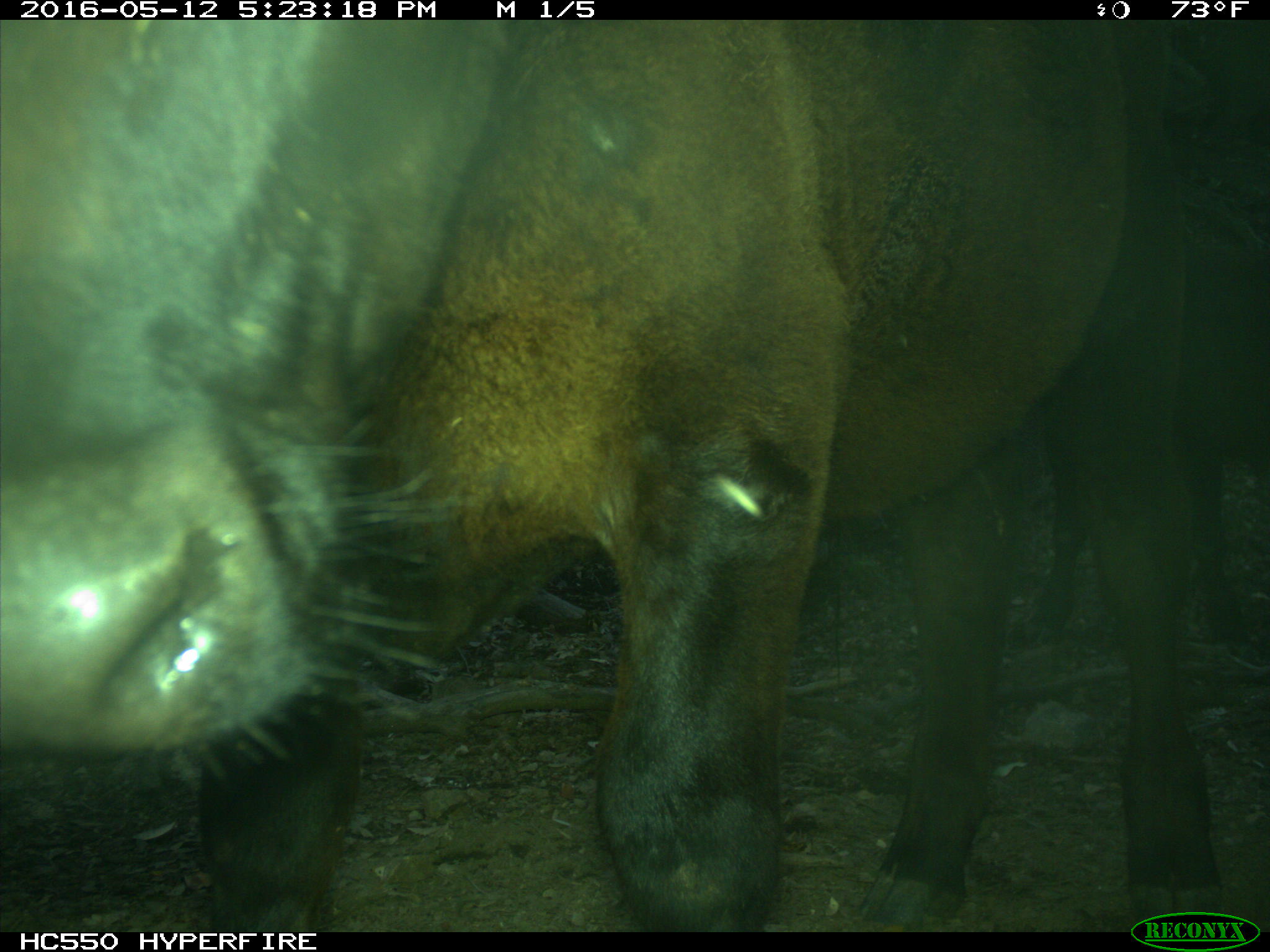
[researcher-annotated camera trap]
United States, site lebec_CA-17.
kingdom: Animalia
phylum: Chordata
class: Mammalia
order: Artiodactyla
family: Bovidae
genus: Bos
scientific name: Bos taurus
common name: domestic cow